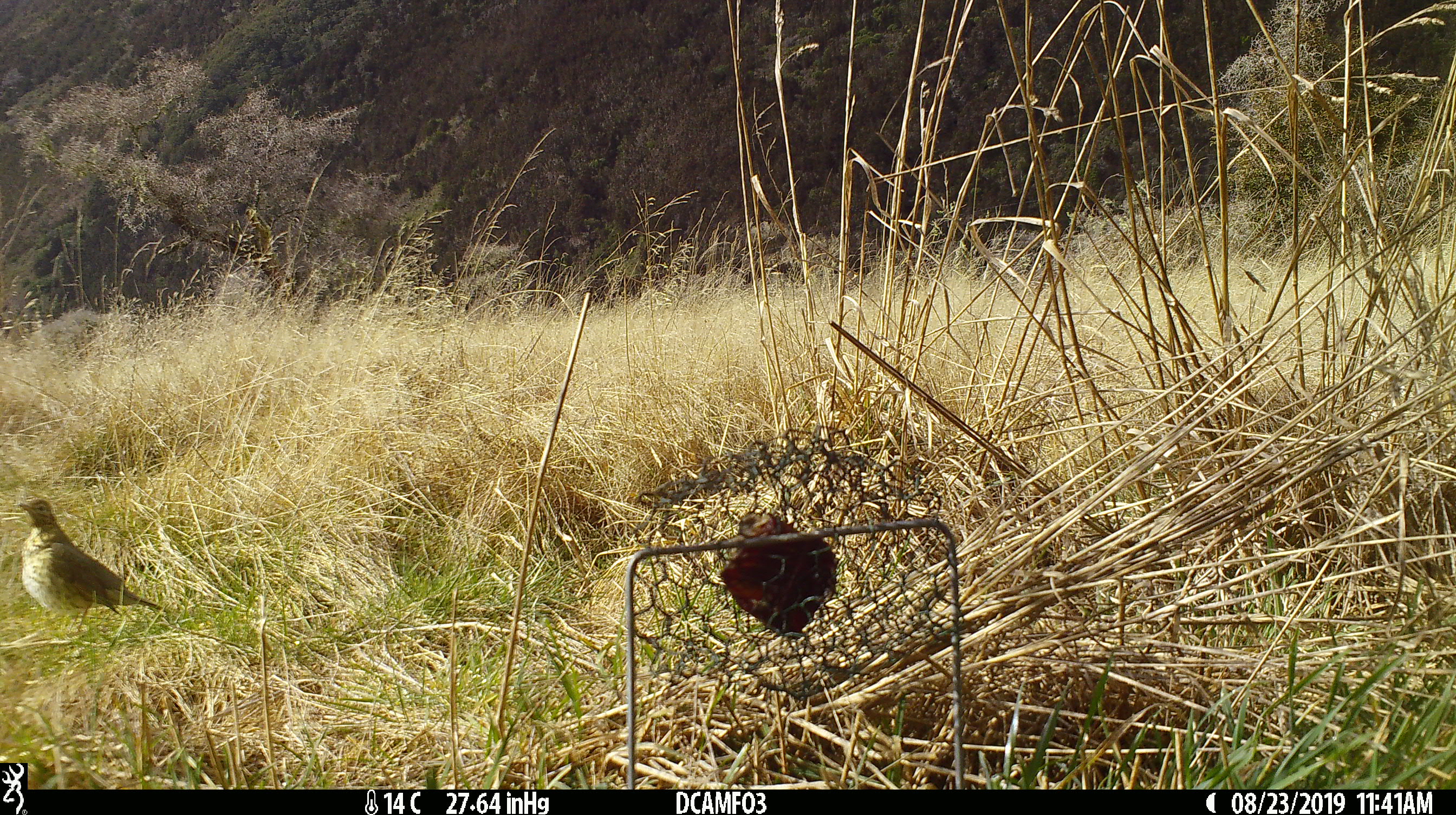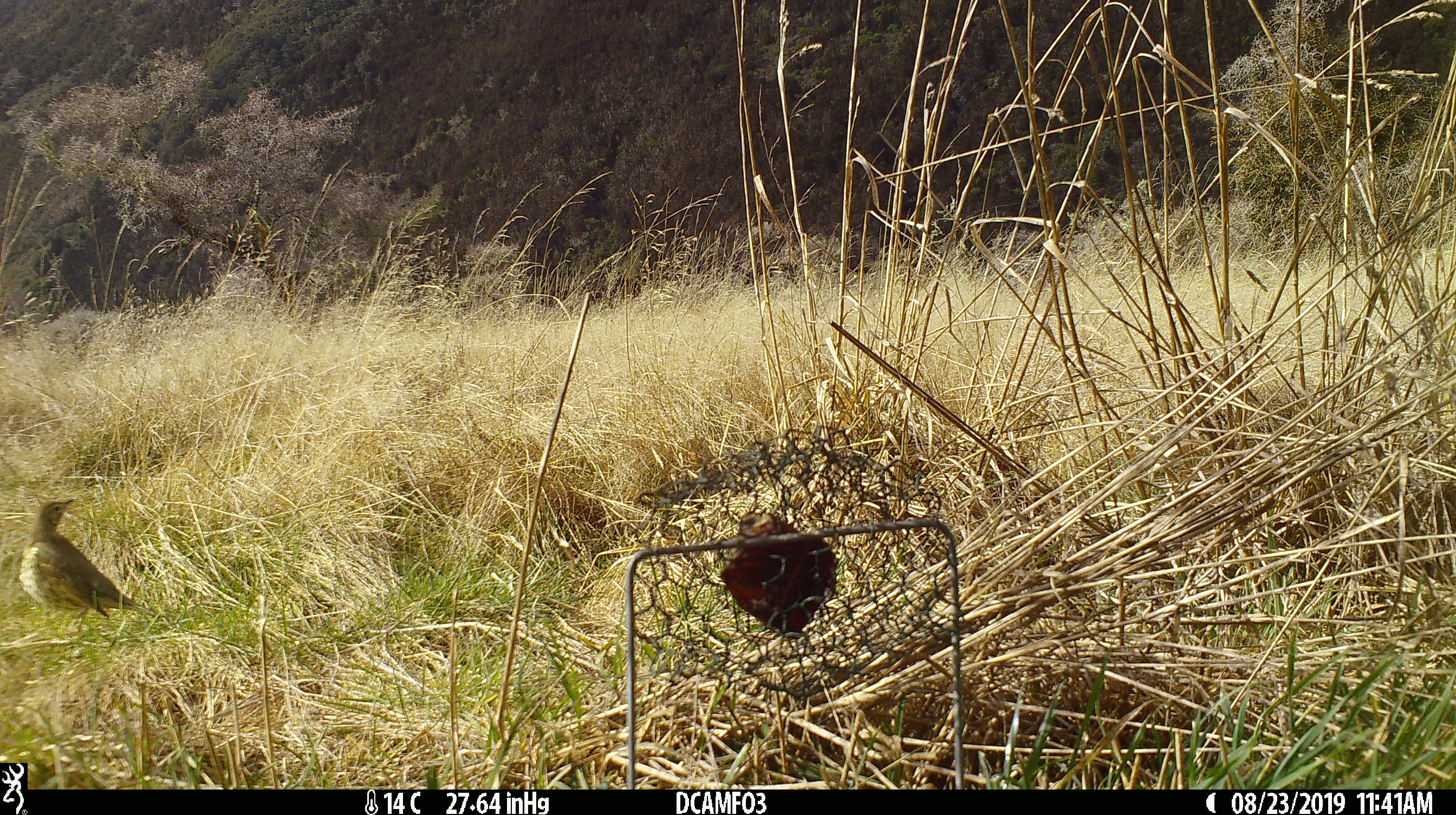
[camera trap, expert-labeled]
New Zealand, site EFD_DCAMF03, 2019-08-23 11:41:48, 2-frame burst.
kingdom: Animalia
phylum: Chordata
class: Aves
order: Passeriformes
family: Turdidae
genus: Turdus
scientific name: Turdus philomelos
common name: song thrush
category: thrush